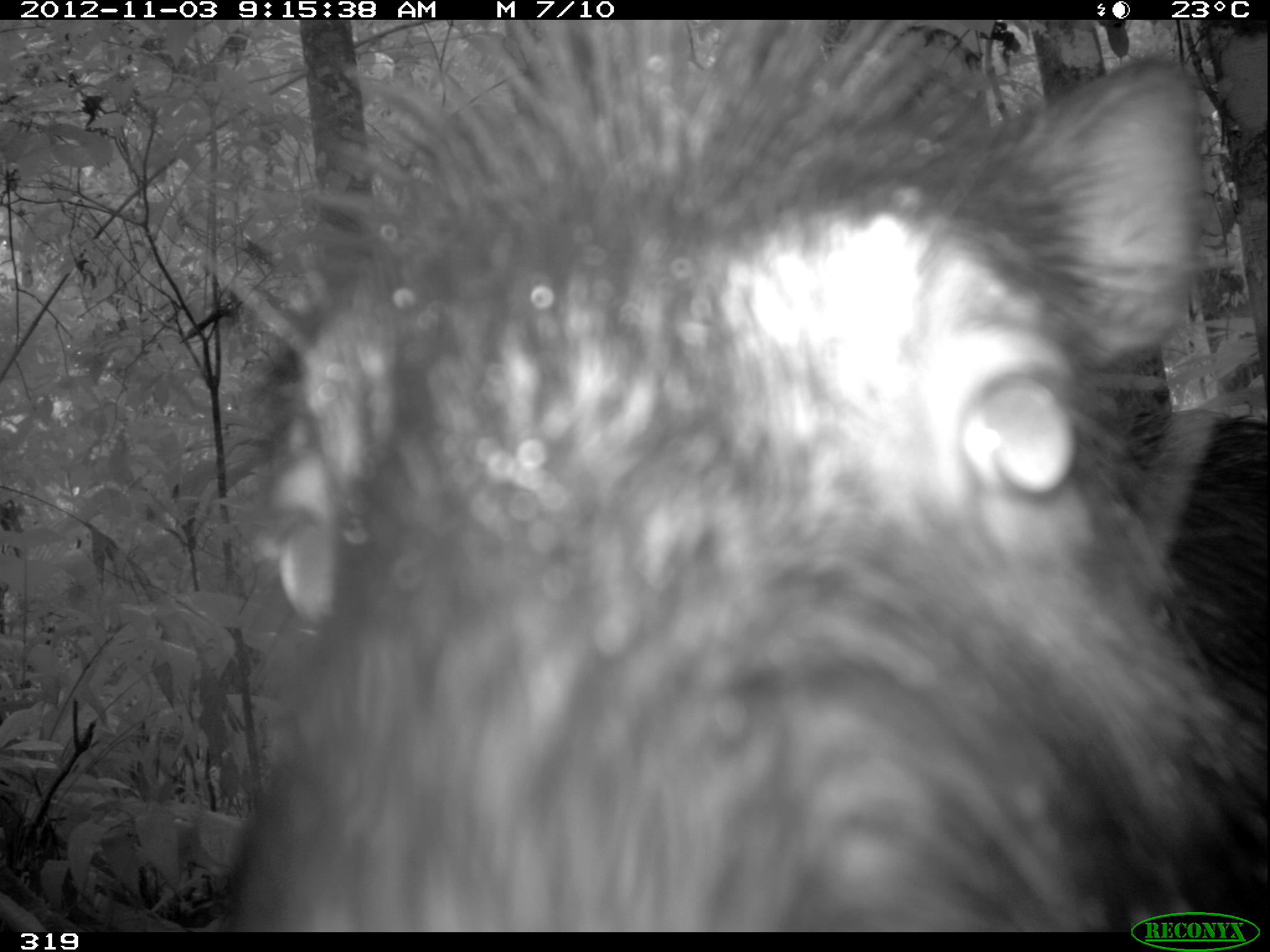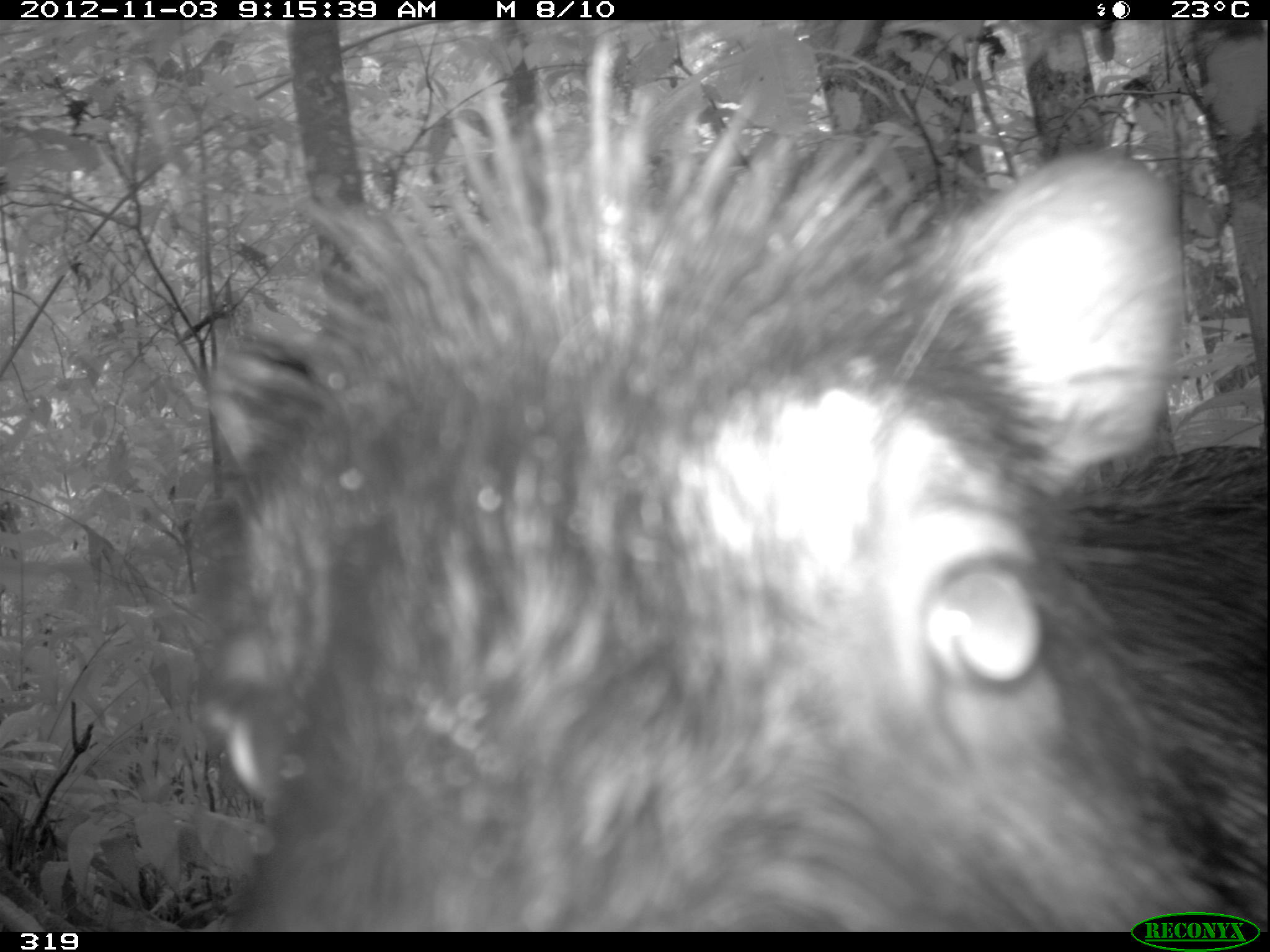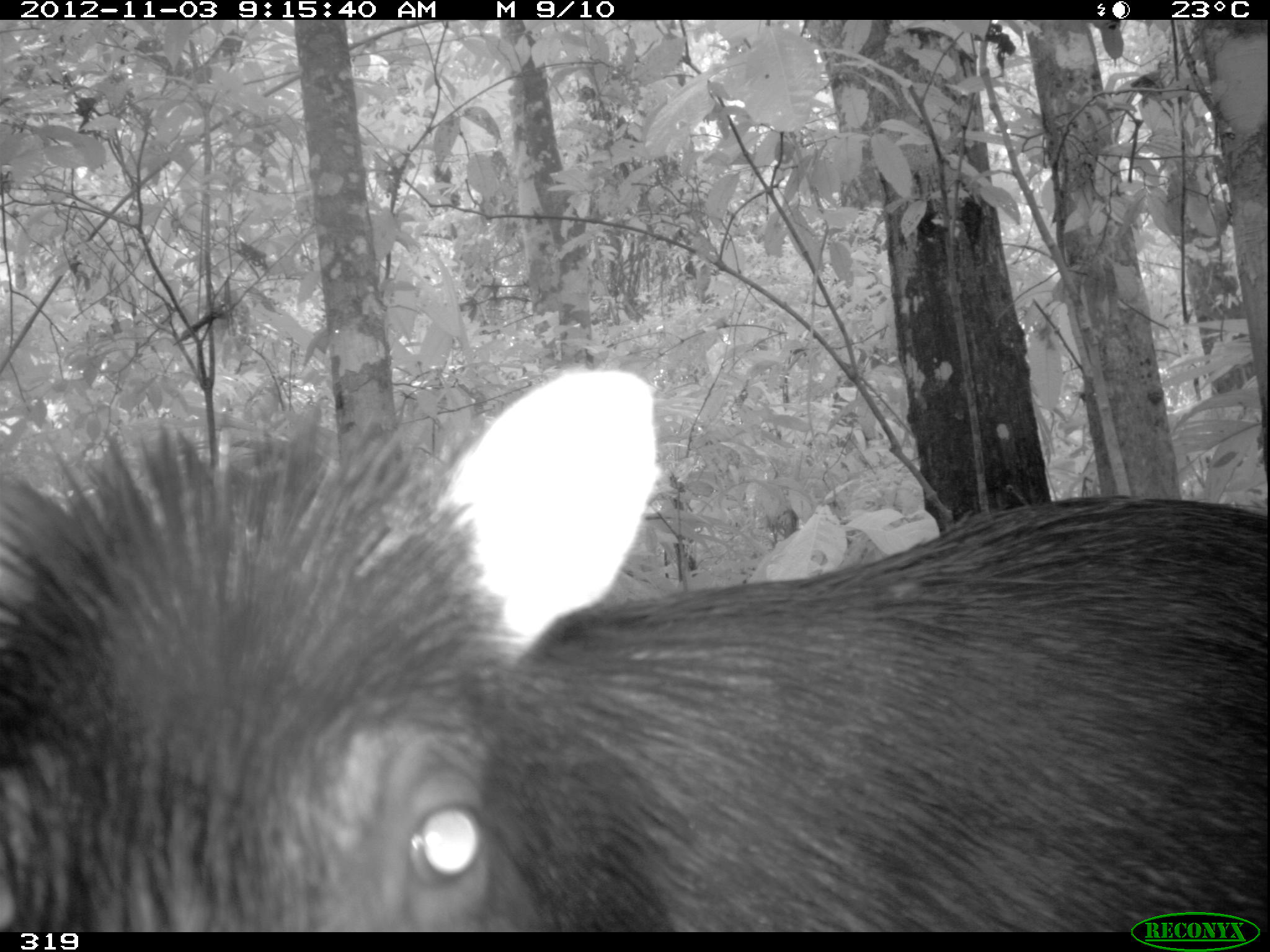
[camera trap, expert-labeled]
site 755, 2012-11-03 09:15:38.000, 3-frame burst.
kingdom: Animalia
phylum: Chordata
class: Mammalia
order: Artiodactyla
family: Tayassuidae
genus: Tayassu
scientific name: Tayassu pecari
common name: white-lipped peccary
Tayassu pecari (white-lipped peccary).